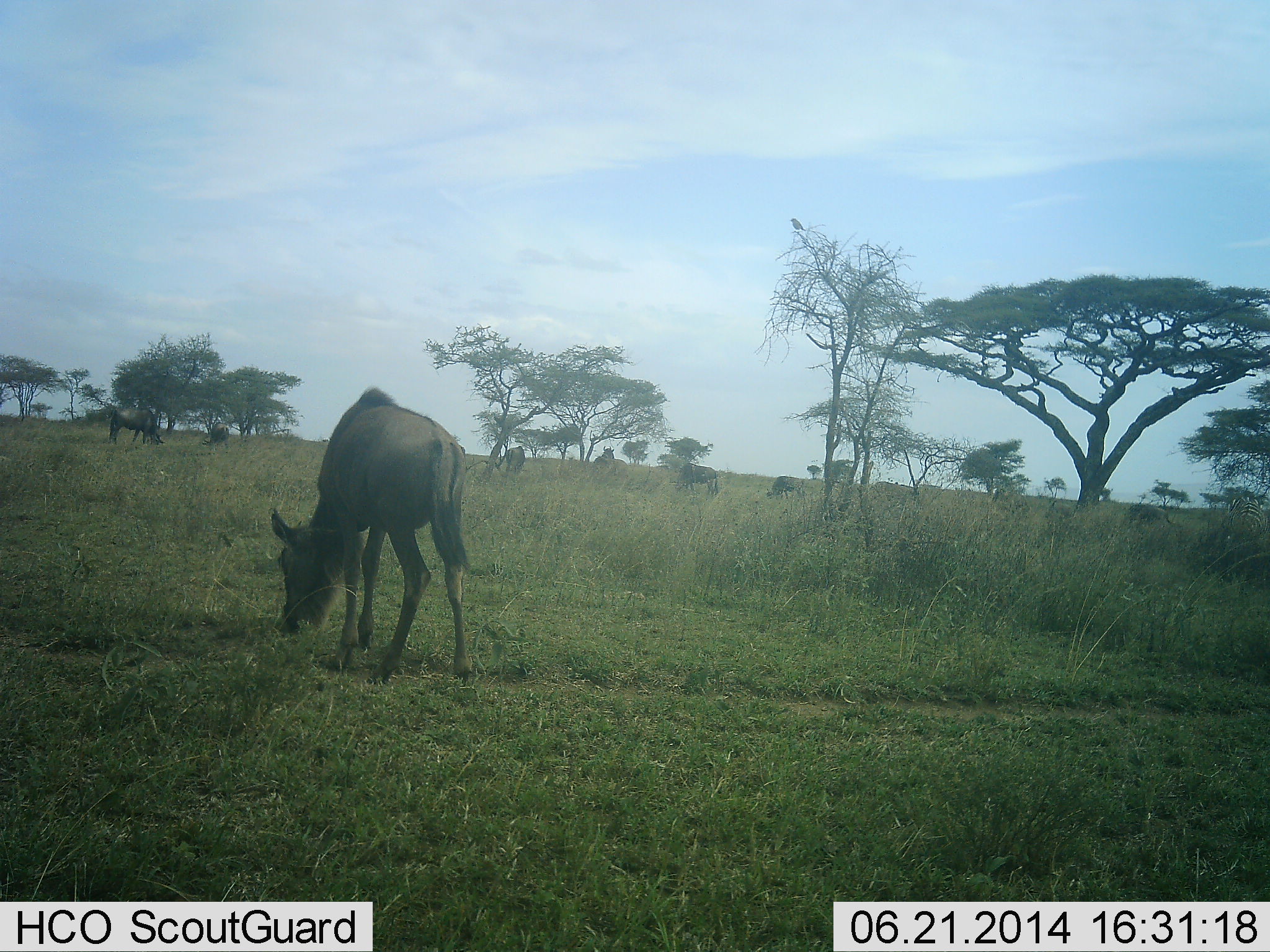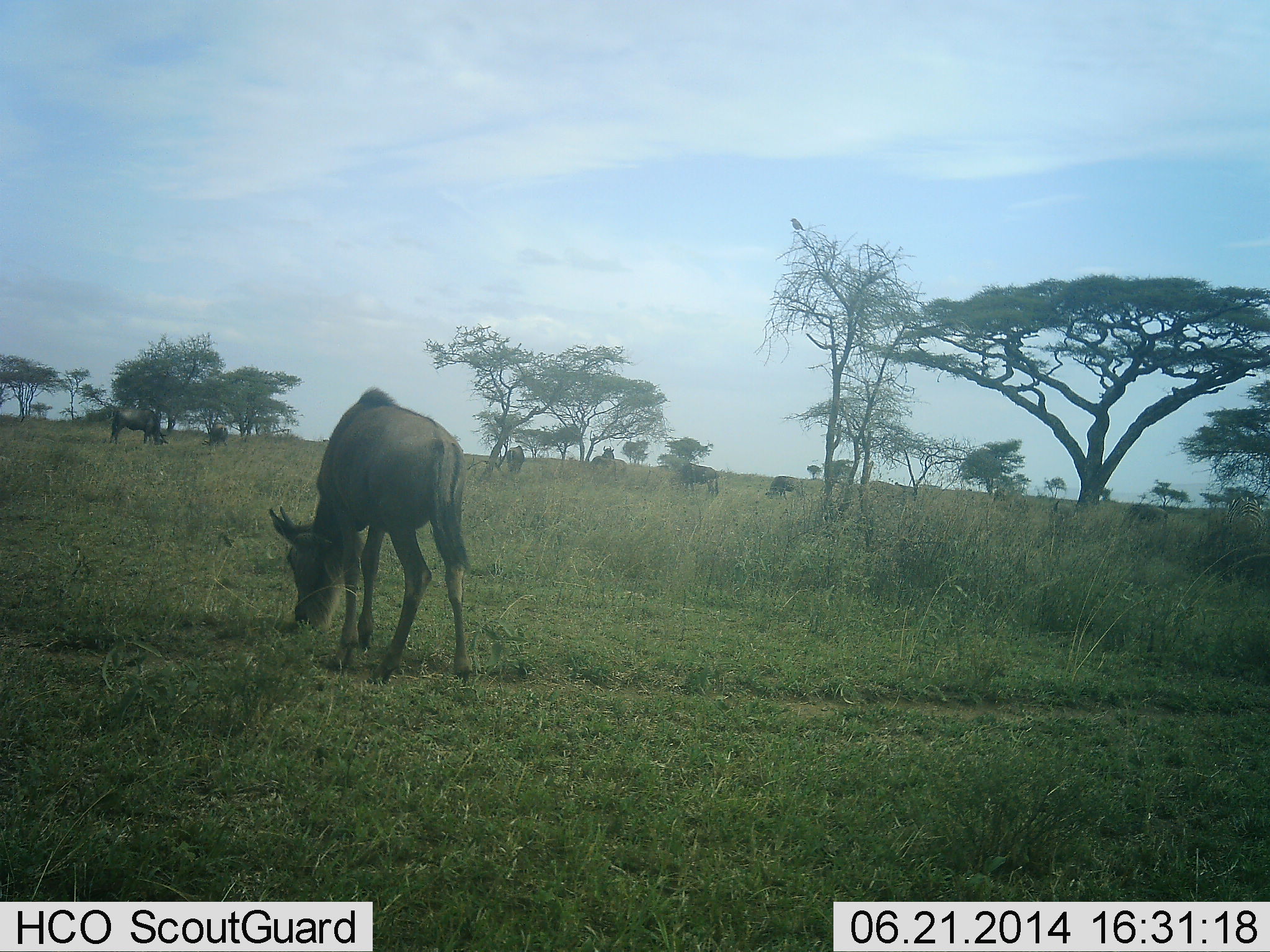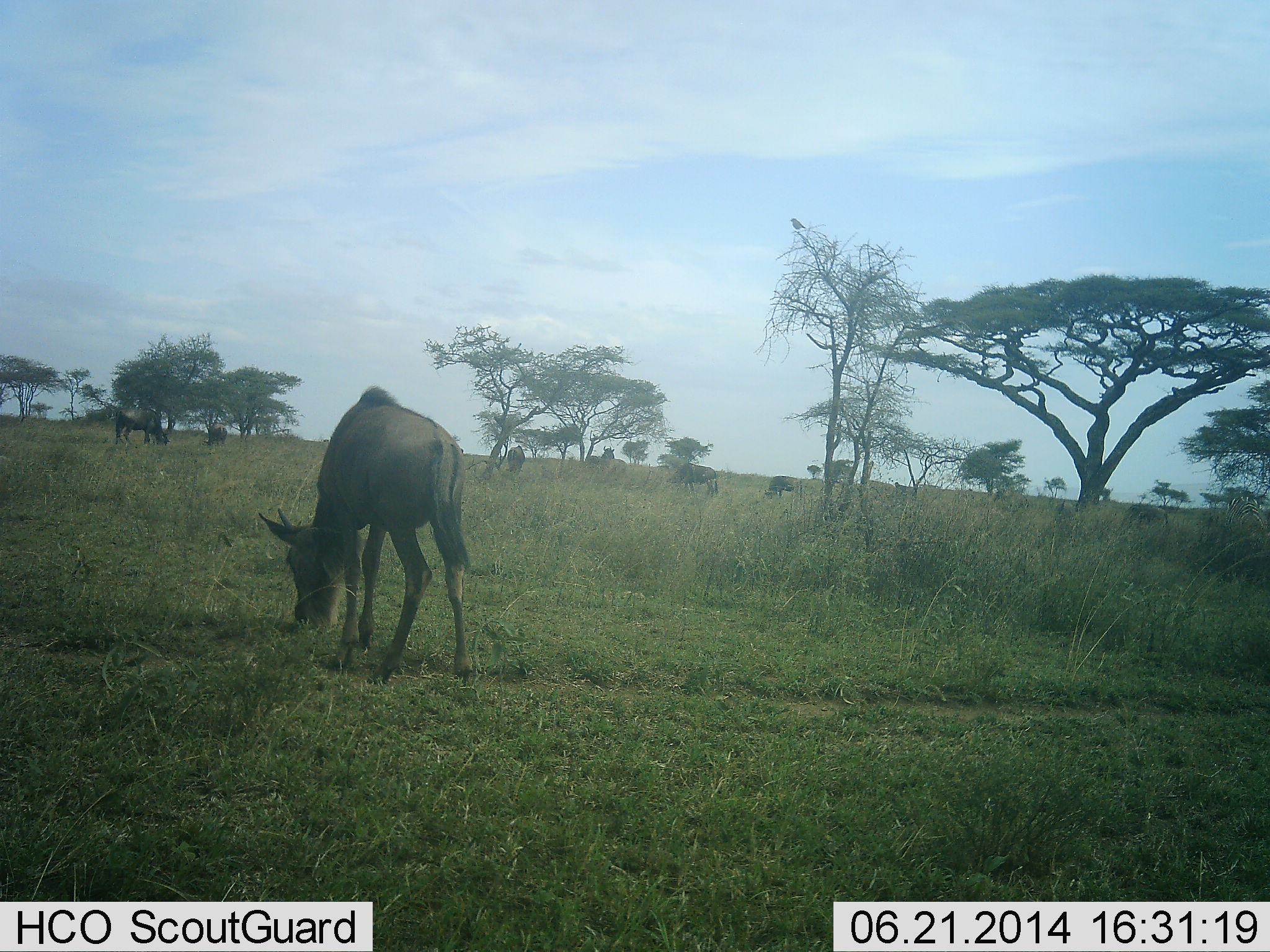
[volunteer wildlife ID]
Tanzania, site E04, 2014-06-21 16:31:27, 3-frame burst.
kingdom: Animalia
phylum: Chordata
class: Mammalia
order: Artiodactyla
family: Bovidae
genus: Connochaetes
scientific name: Connochaetes taurinus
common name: blue wildebeest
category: wildebeest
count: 8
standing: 30%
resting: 0%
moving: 20%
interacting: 0%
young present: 0%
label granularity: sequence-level